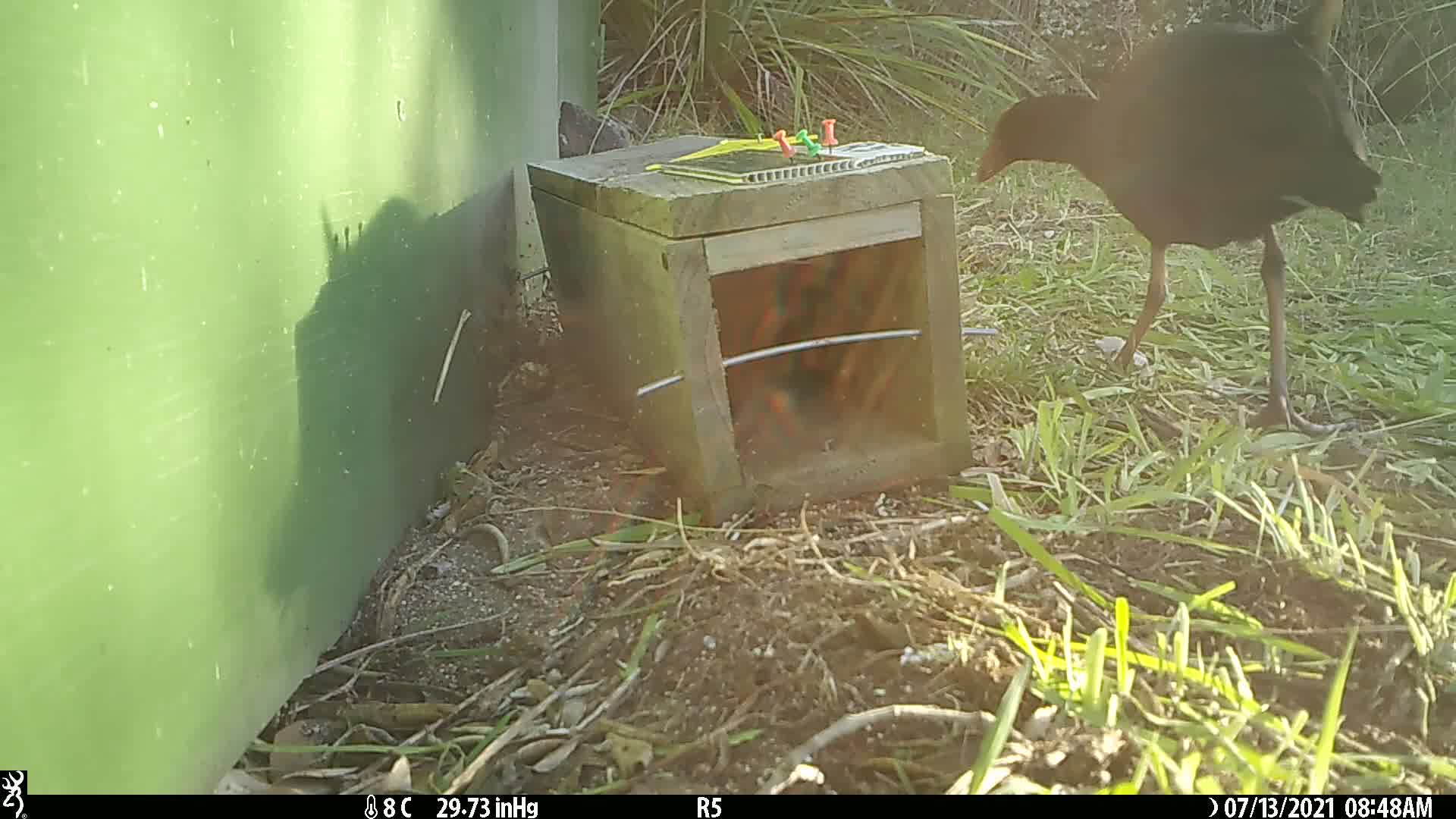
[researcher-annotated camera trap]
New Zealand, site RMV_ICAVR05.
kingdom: Animalia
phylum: Chordata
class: Aves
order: Gruiformes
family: Rallidae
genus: Porphyrio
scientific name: Porphyrio melanotus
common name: australasian swamphen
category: pukeko